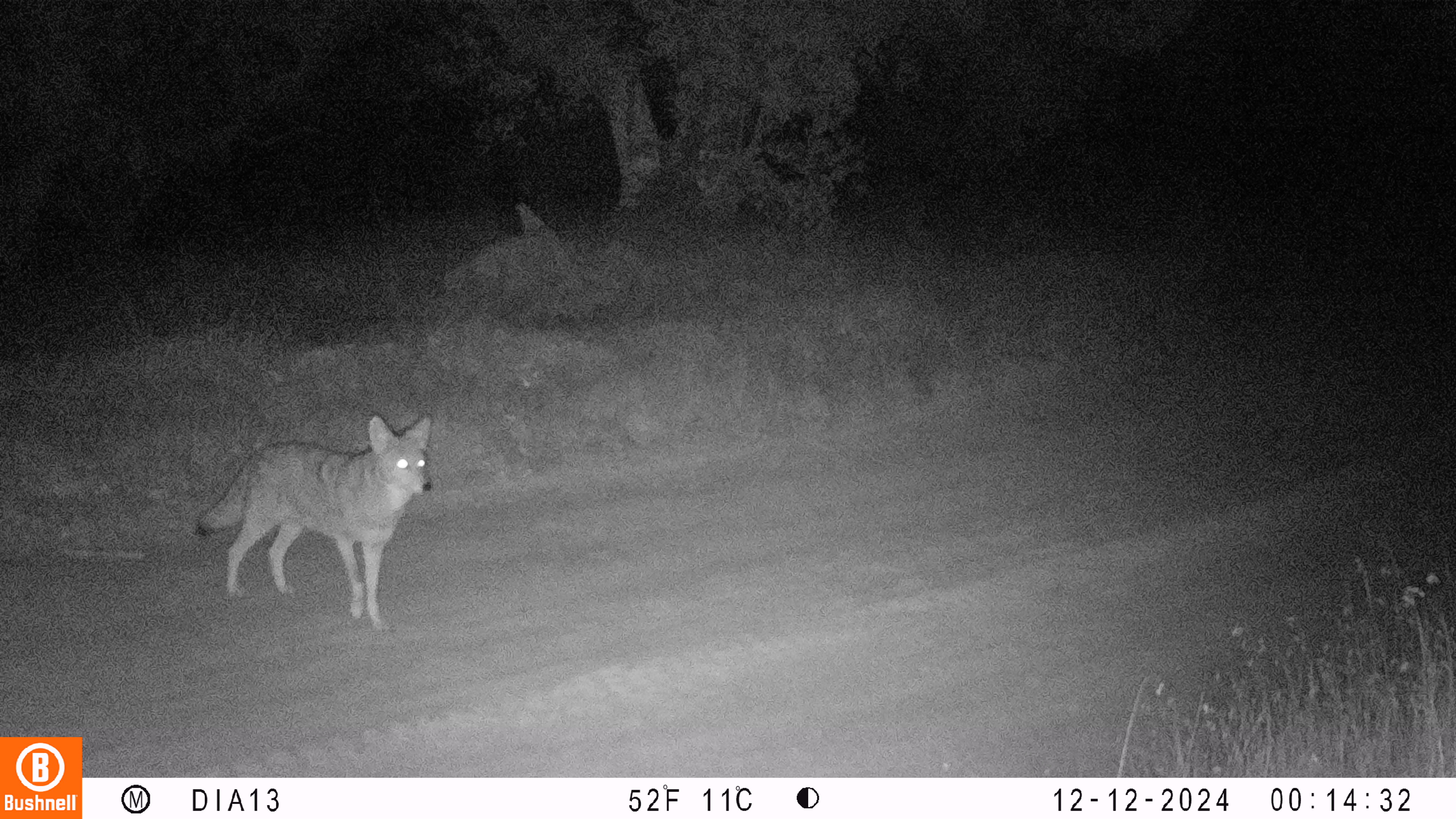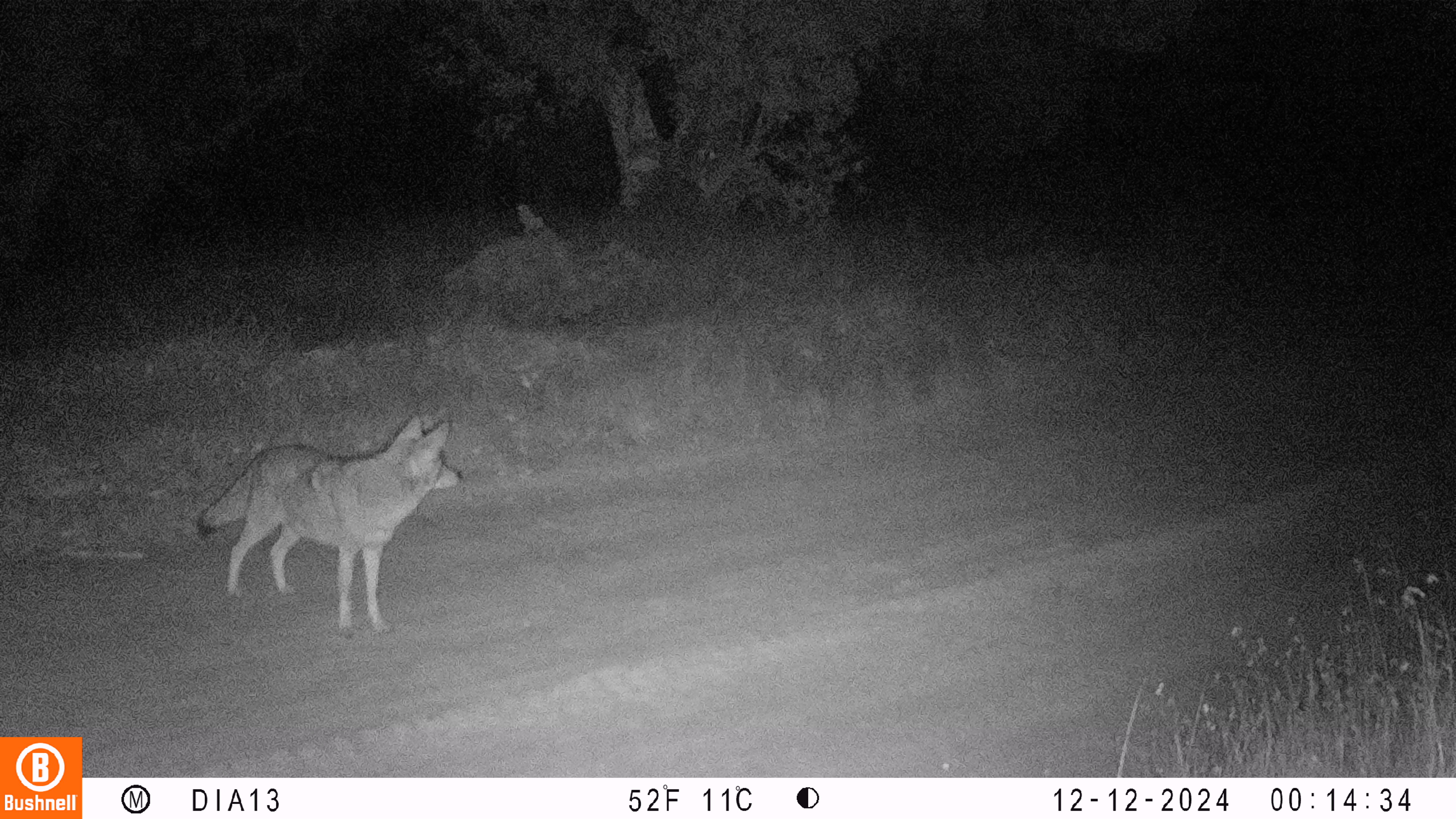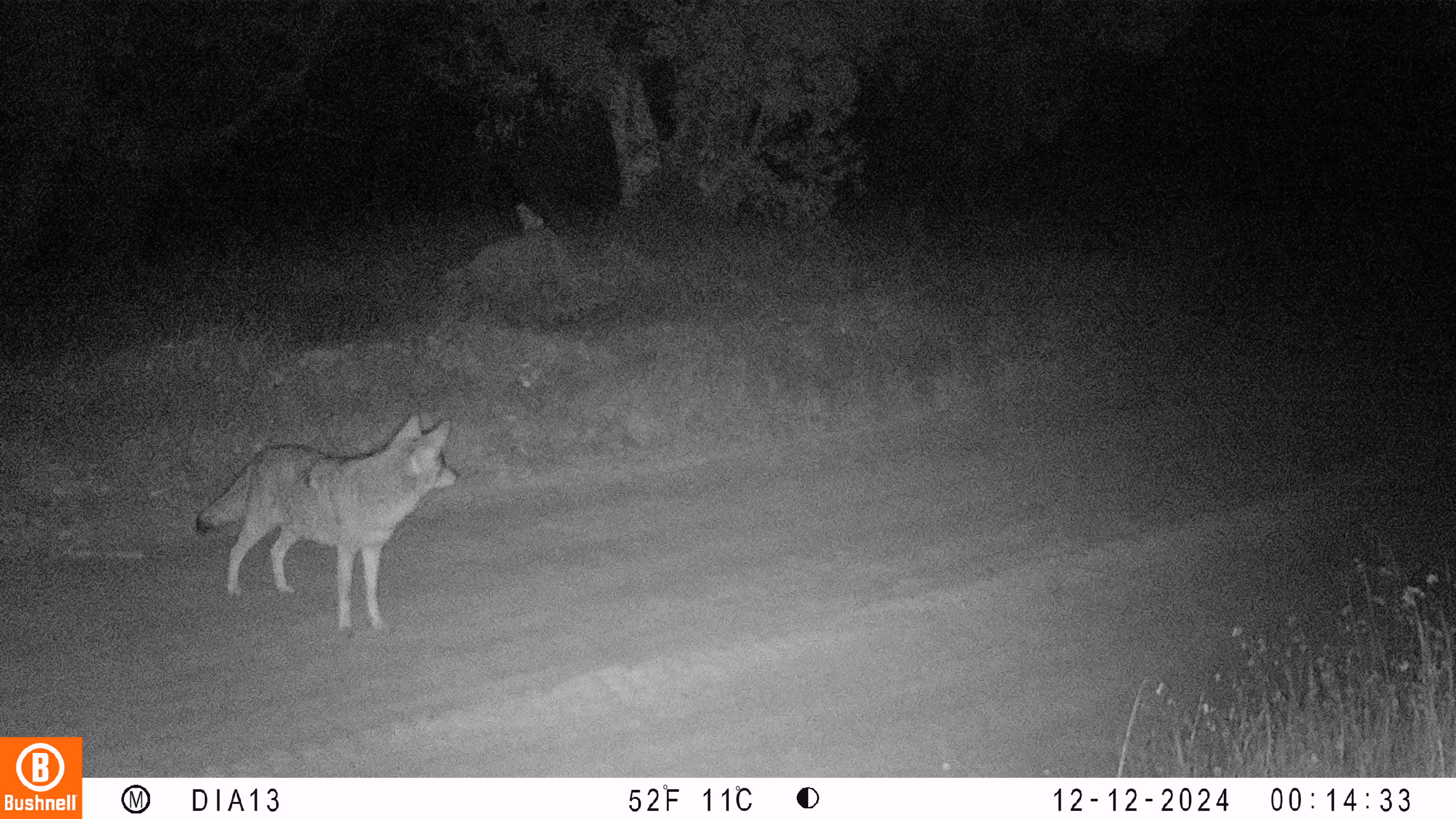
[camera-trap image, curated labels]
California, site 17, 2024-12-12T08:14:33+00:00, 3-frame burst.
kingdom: Animalia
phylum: Chordata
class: Mammalia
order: Carnivora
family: Canidae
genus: Canis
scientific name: Canis latrans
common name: coyote